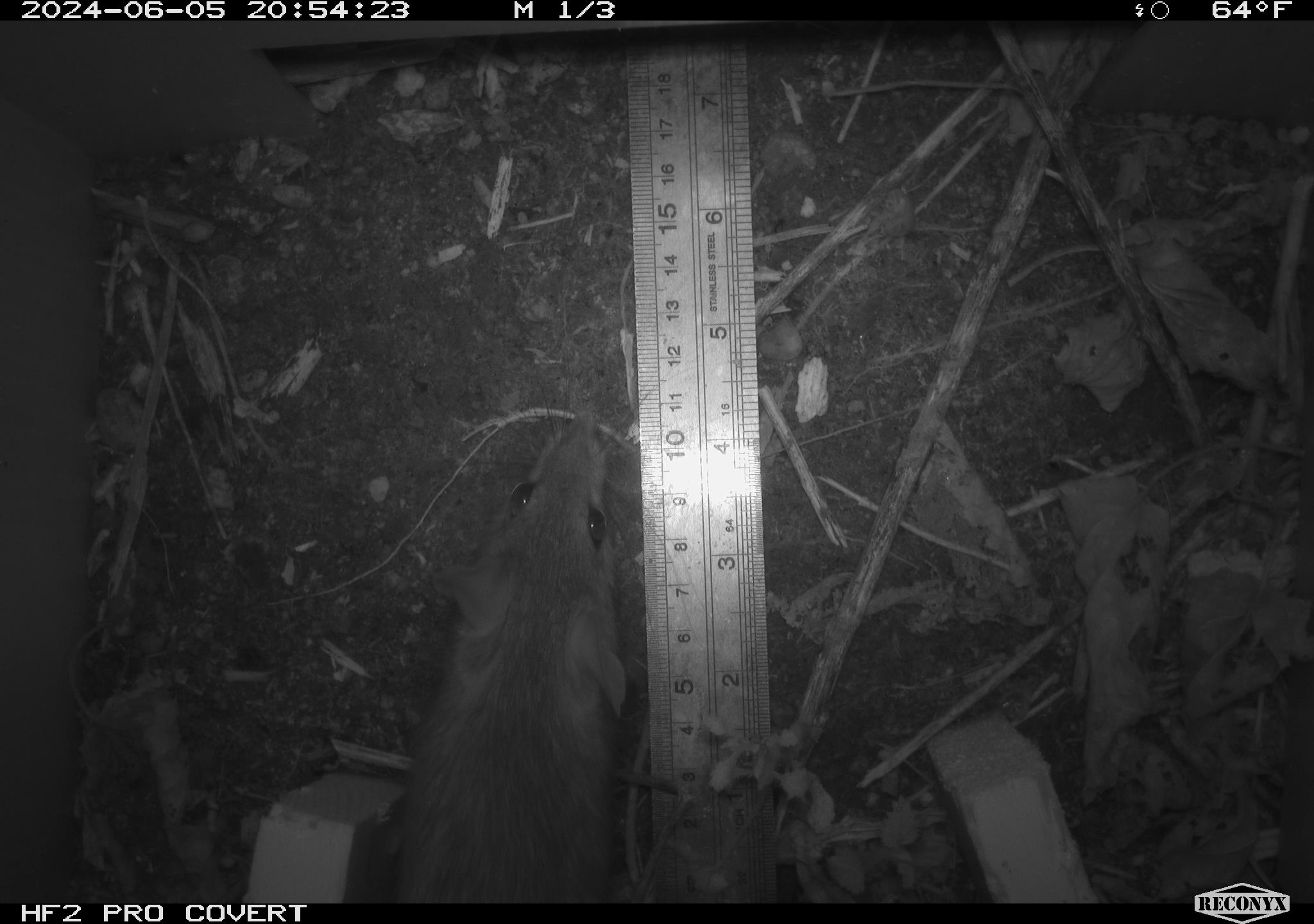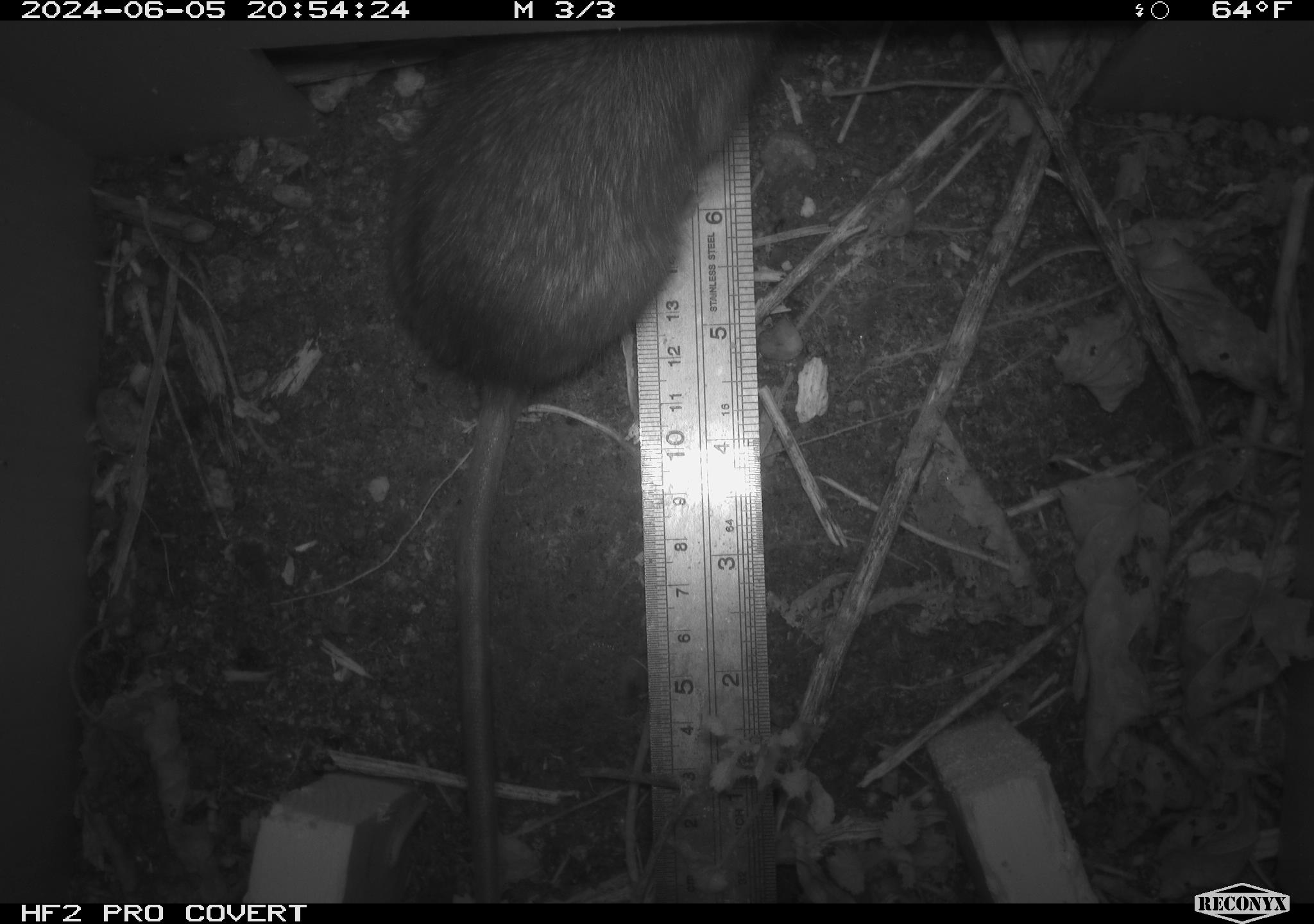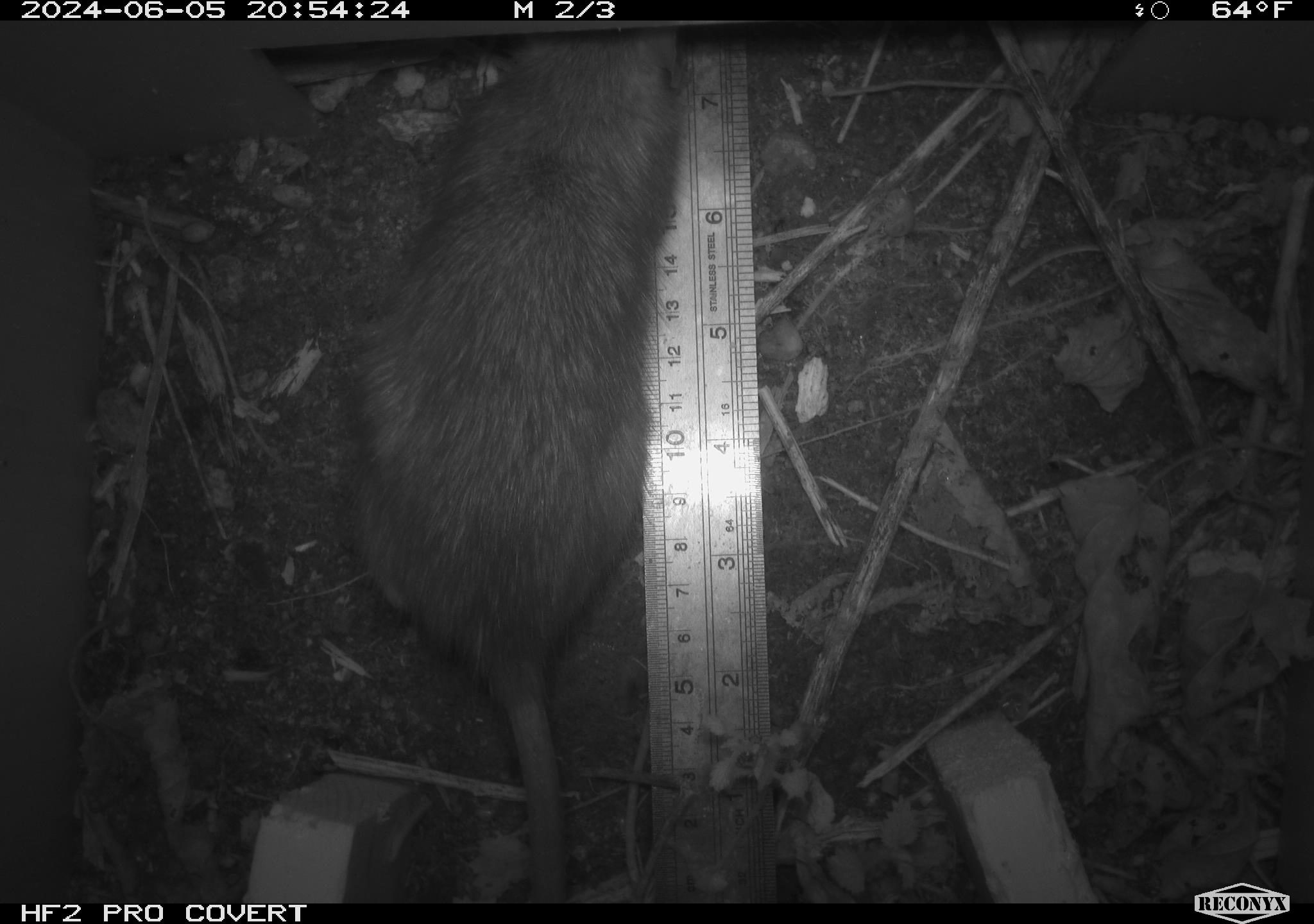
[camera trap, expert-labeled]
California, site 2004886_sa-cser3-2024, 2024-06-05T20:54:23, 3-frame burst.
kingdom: Animalia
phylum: Chordata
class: Mammalia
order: Rodentia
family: Muridae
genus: Rattus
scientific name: Rattus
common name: rat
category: rattus species